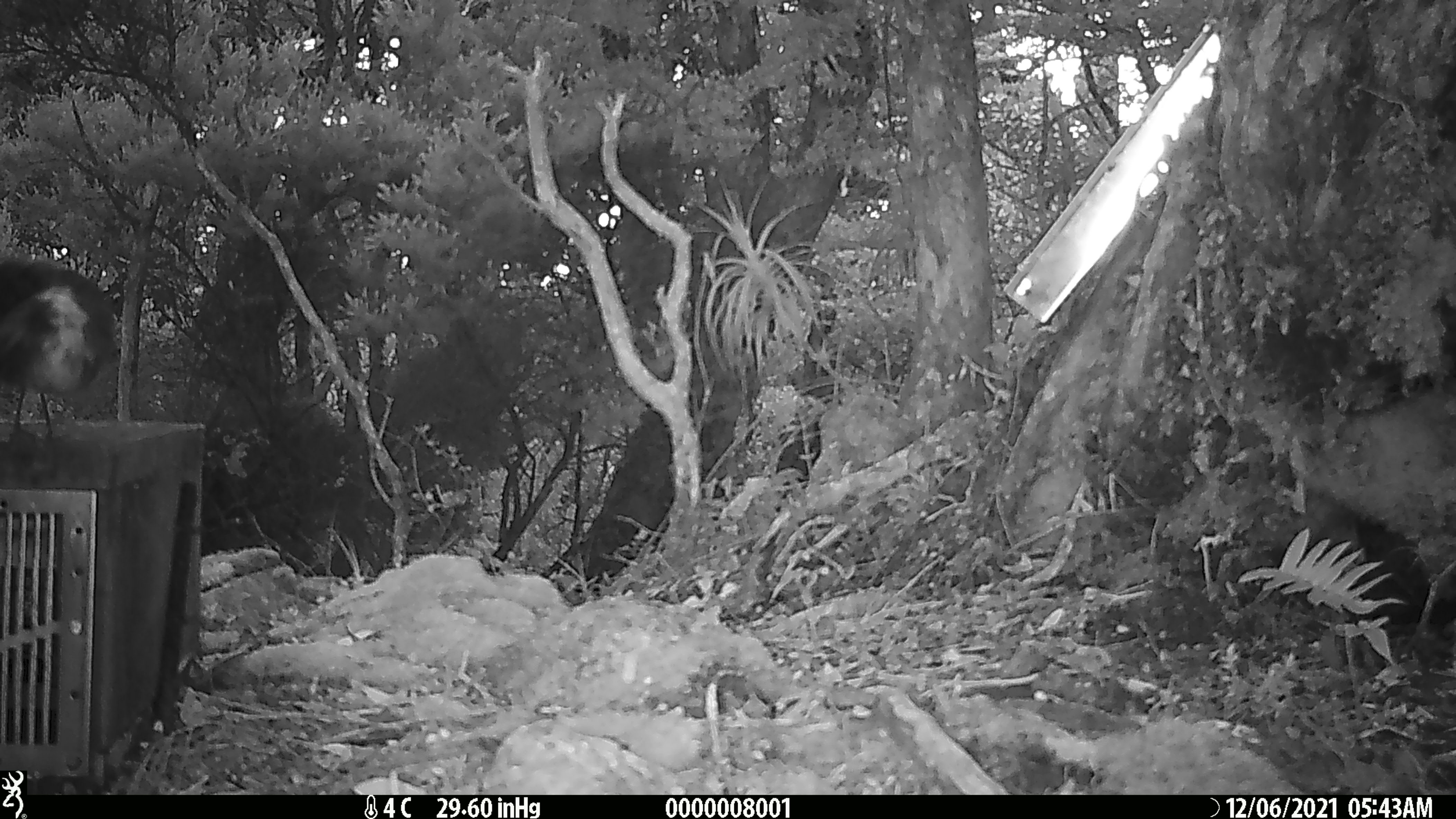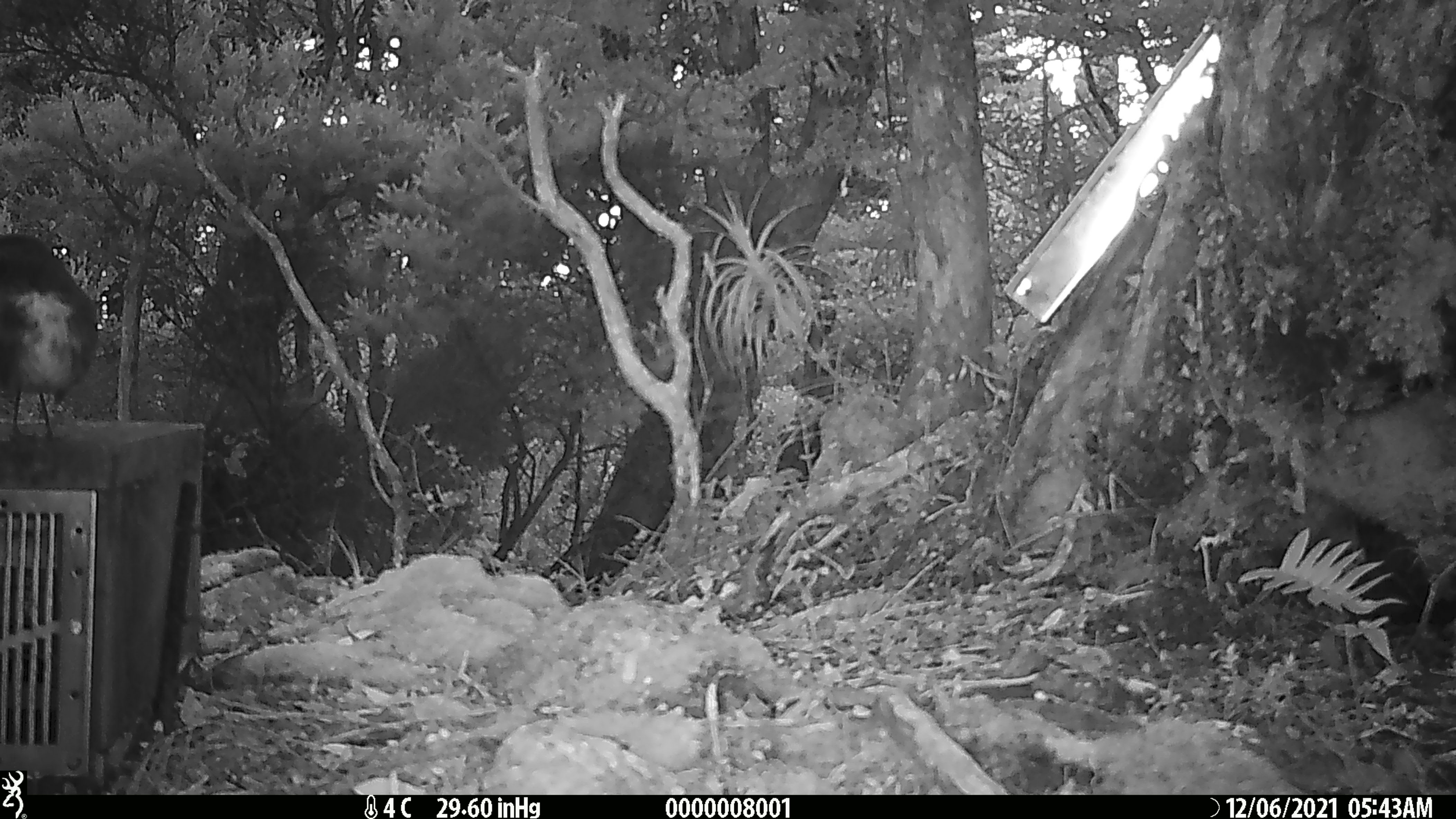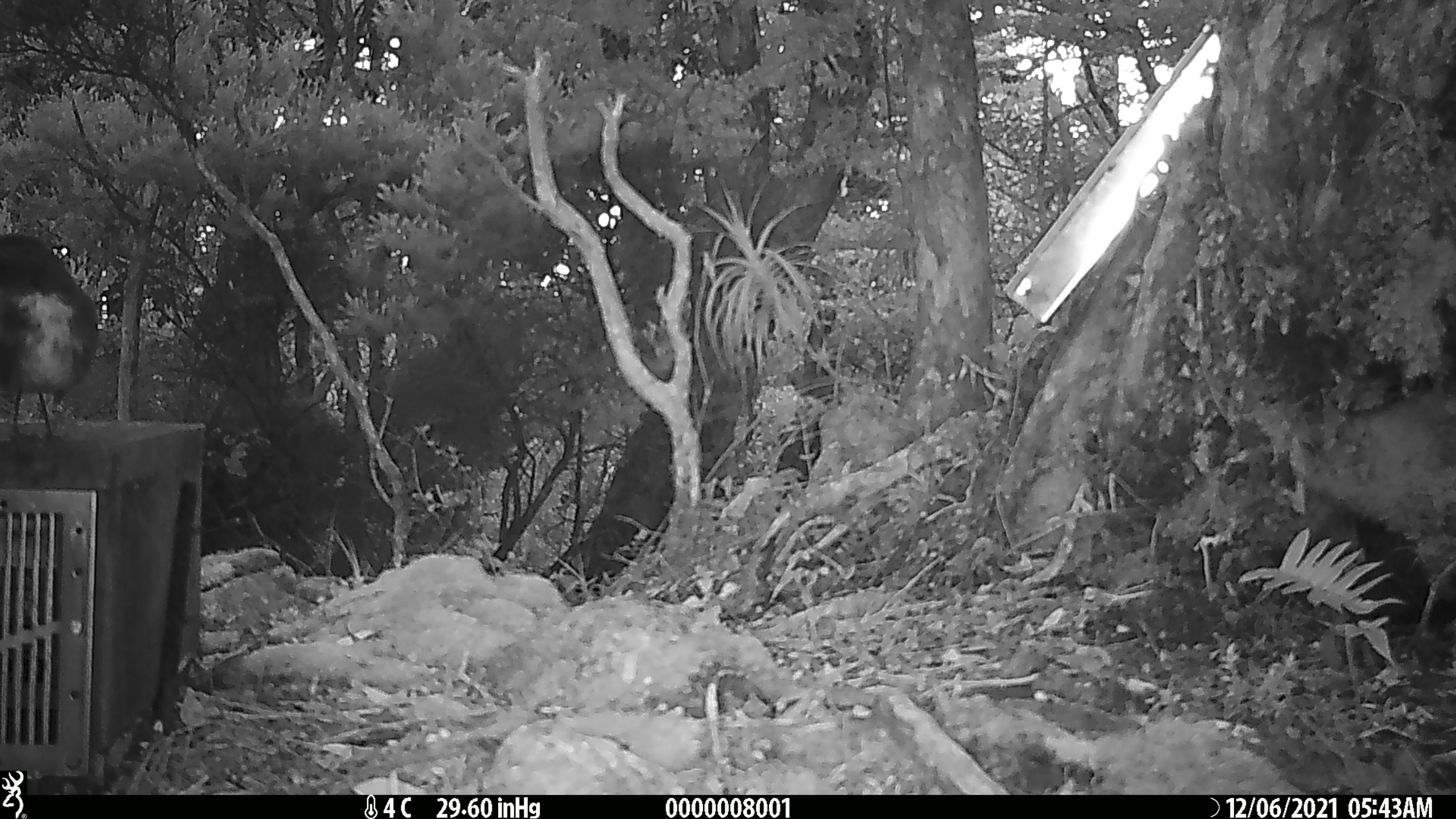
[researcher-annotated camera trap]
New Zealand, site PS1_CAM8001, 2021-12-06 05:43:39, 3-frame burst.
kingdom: Animalia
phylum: Chordata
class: Aves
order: Passeriformes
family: Petroicidae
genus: Petroica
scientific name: Petroica australis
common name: new zealand robin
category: robin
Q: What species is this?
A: Robin (new zealand robin) (Petroica australis).